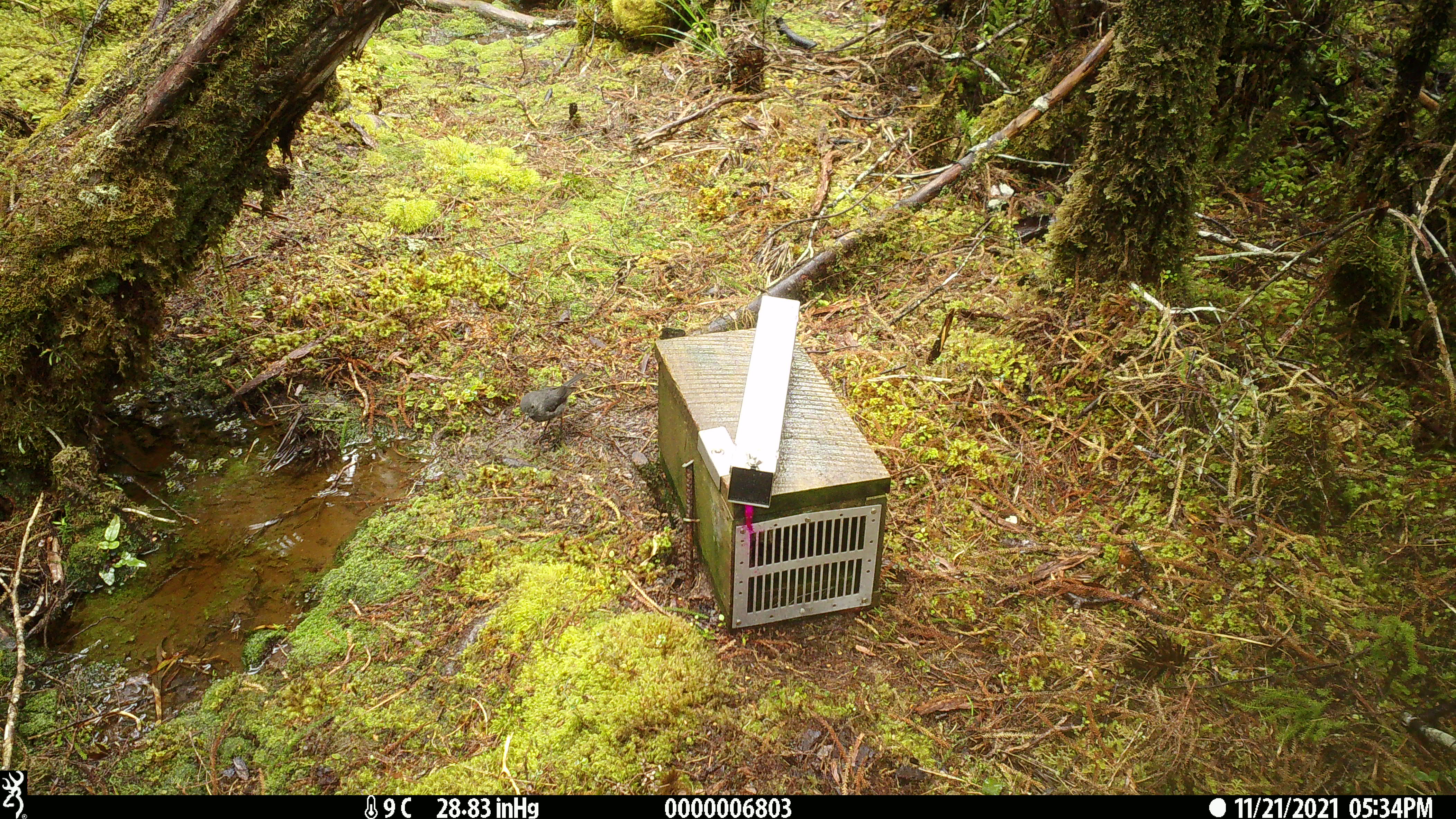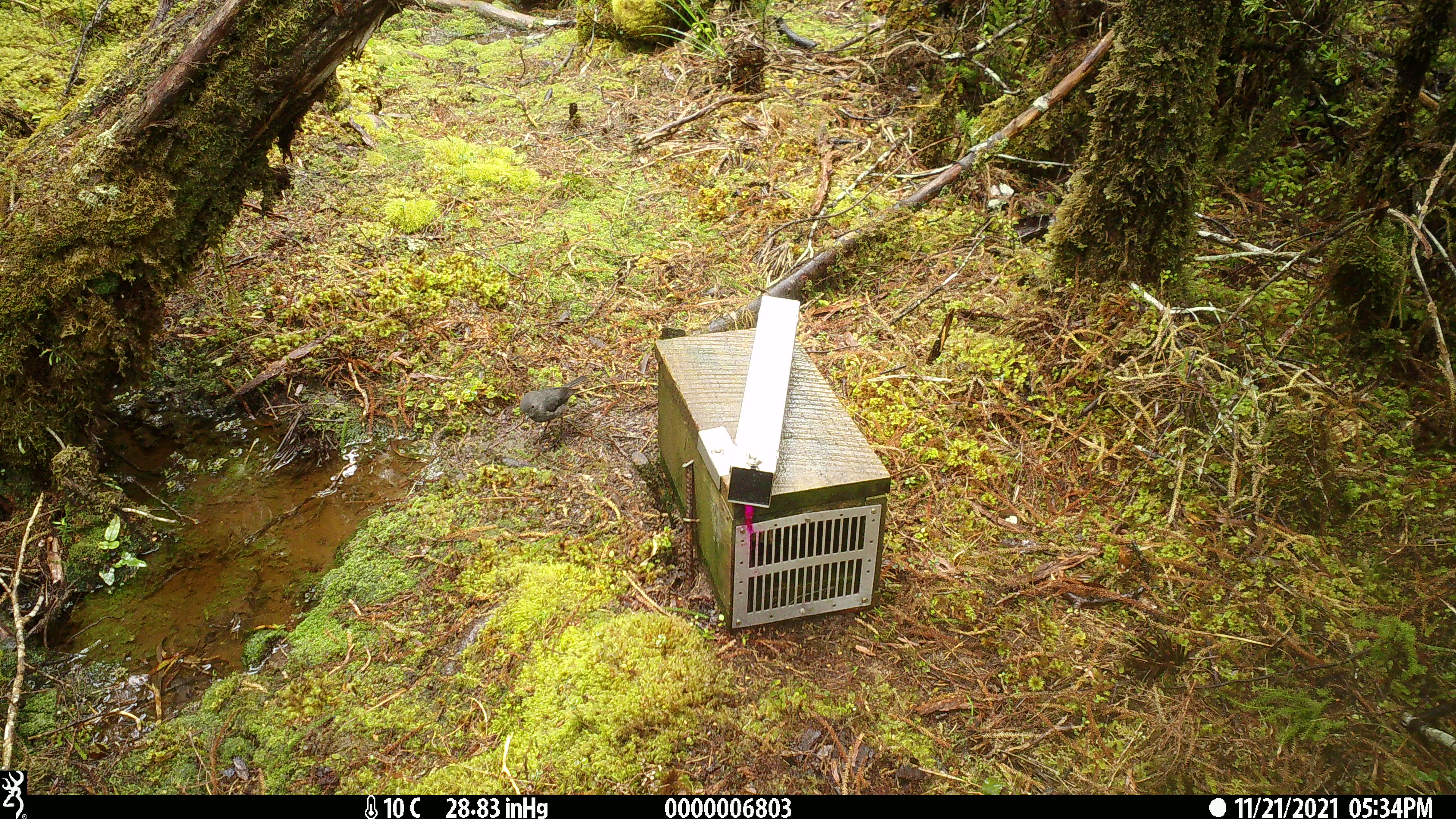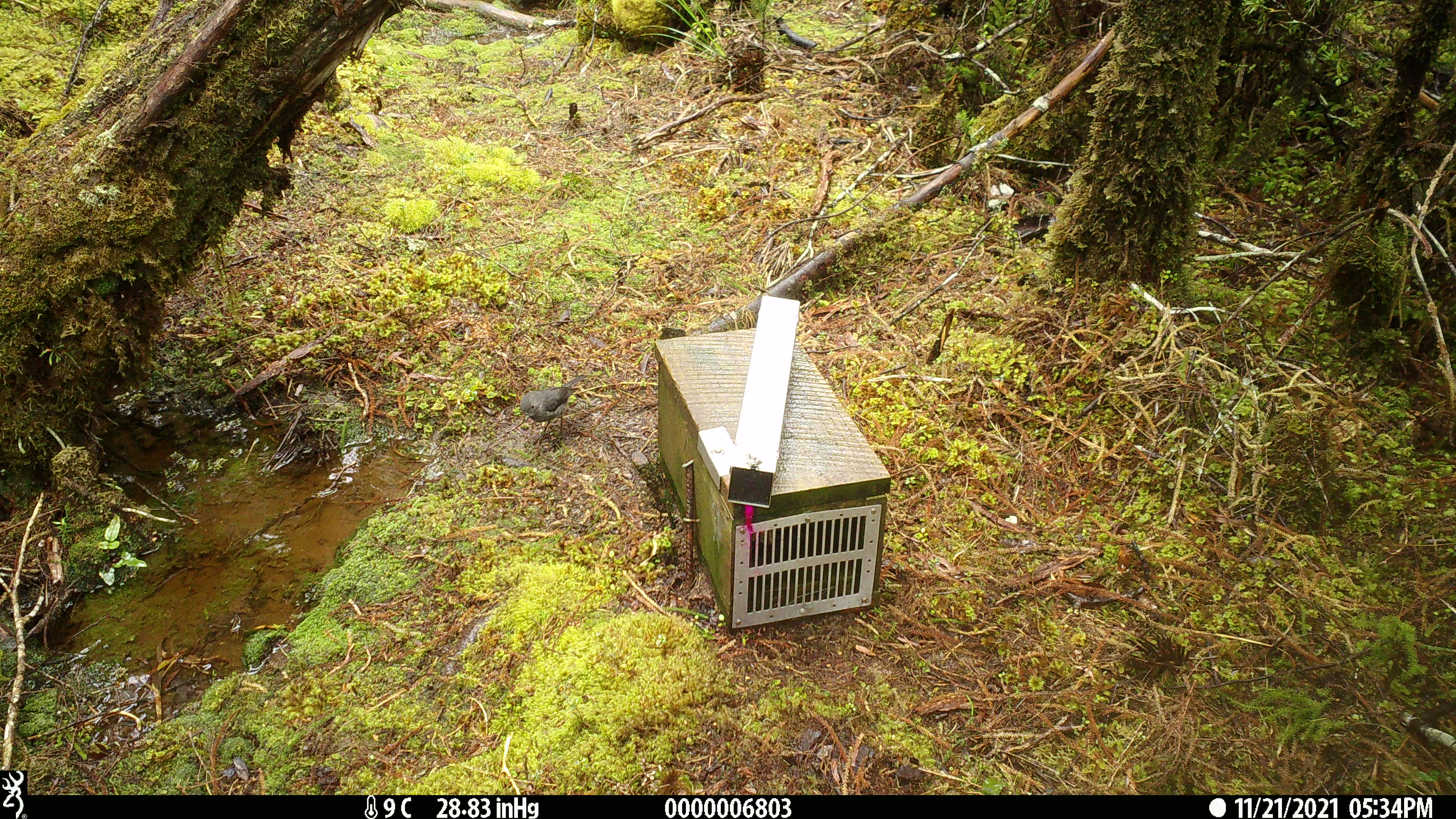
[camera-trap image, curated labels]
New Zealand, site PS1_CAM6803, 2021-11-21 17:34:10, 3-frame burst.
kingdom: Animalia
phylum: Chordata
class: Aves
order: Passeriformes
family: Petroicidae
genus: Petroica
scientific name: Petroica australis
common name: new zealand robin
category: robin